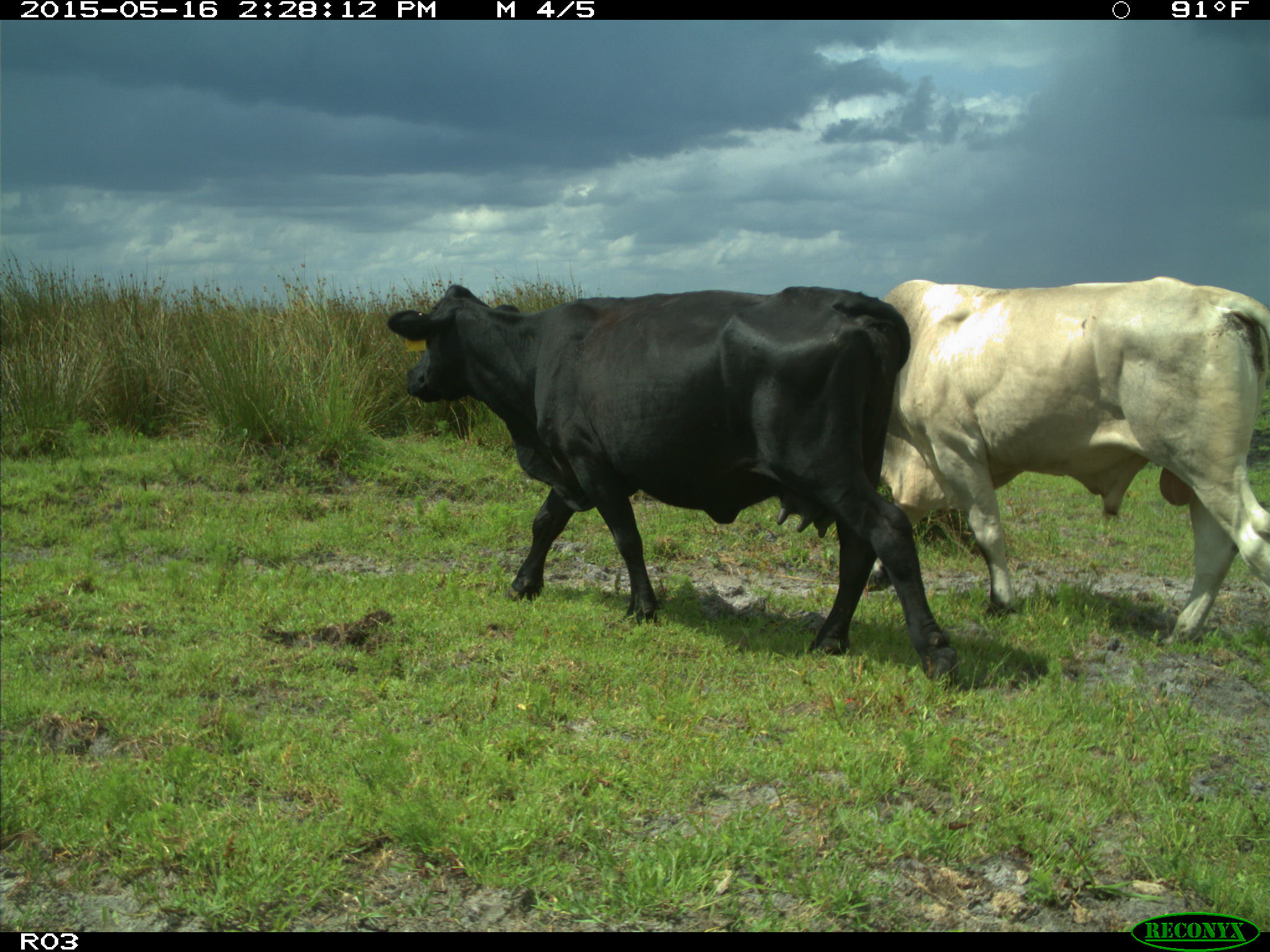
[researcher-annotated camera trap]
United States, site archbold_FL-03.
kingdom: Animalia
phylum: Chordata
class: Mammalia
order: Artiodactyla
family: Bovidae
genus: Bos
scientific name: Bos taurus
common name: domestic cow